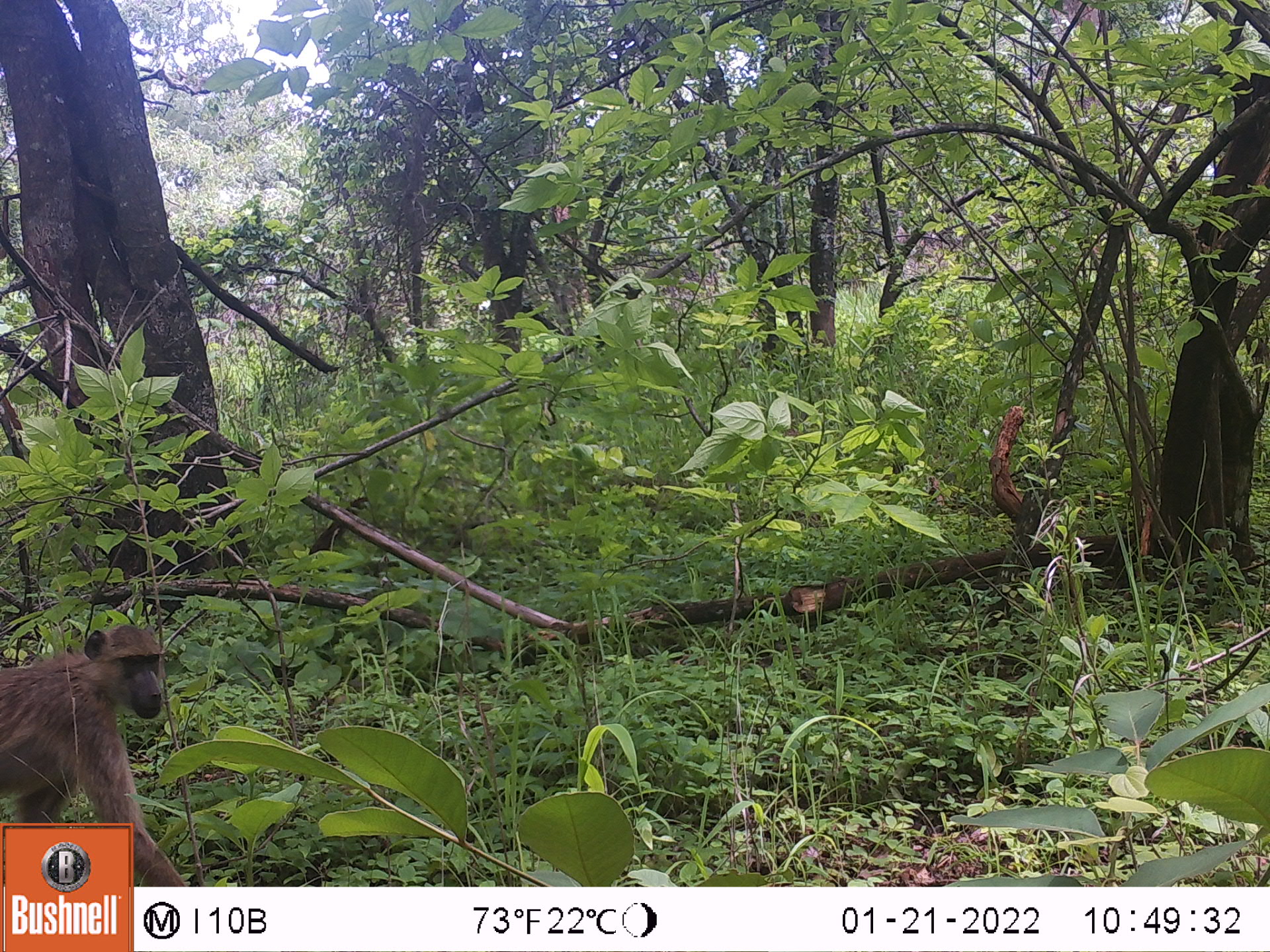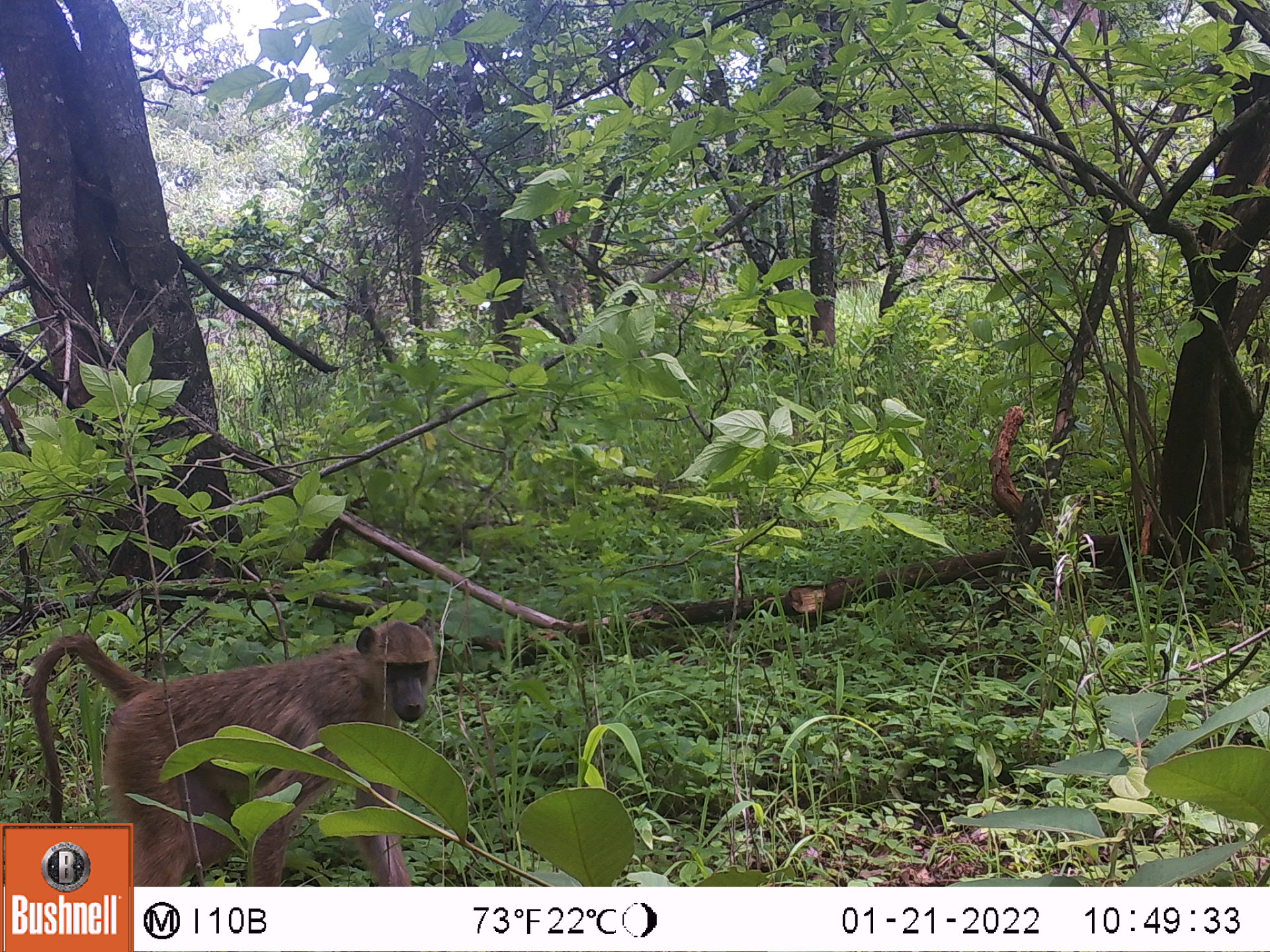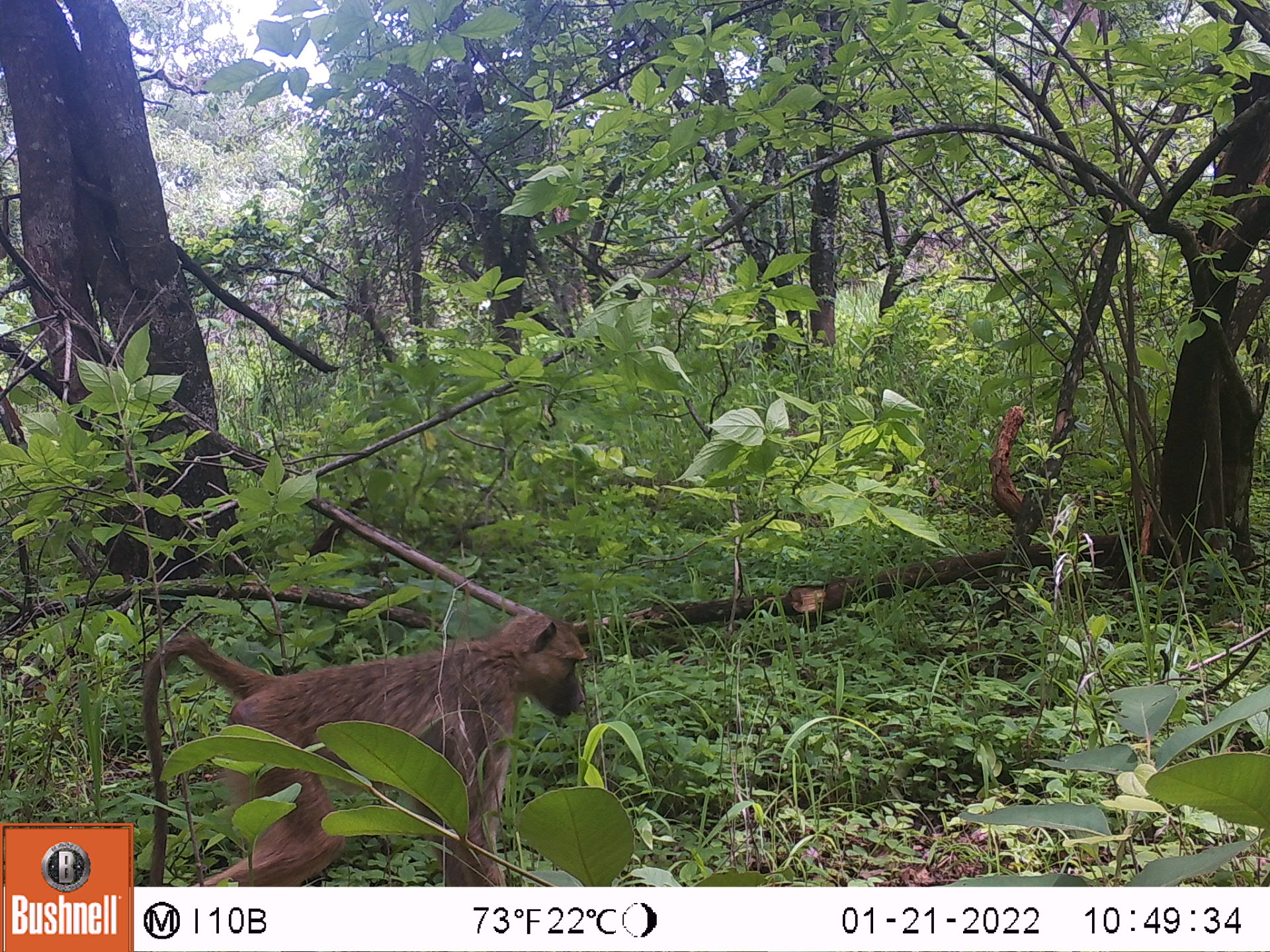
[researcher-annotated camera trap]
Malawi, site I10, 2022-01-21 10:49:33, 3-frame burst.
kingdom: Animalia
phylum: Chordata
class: Mammalia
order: Primates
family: Cercopithecidae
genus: Papio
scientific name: Papio cynocephalus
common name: yellow baboon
Yellow baboon (Papio cynocephalus), count 1.